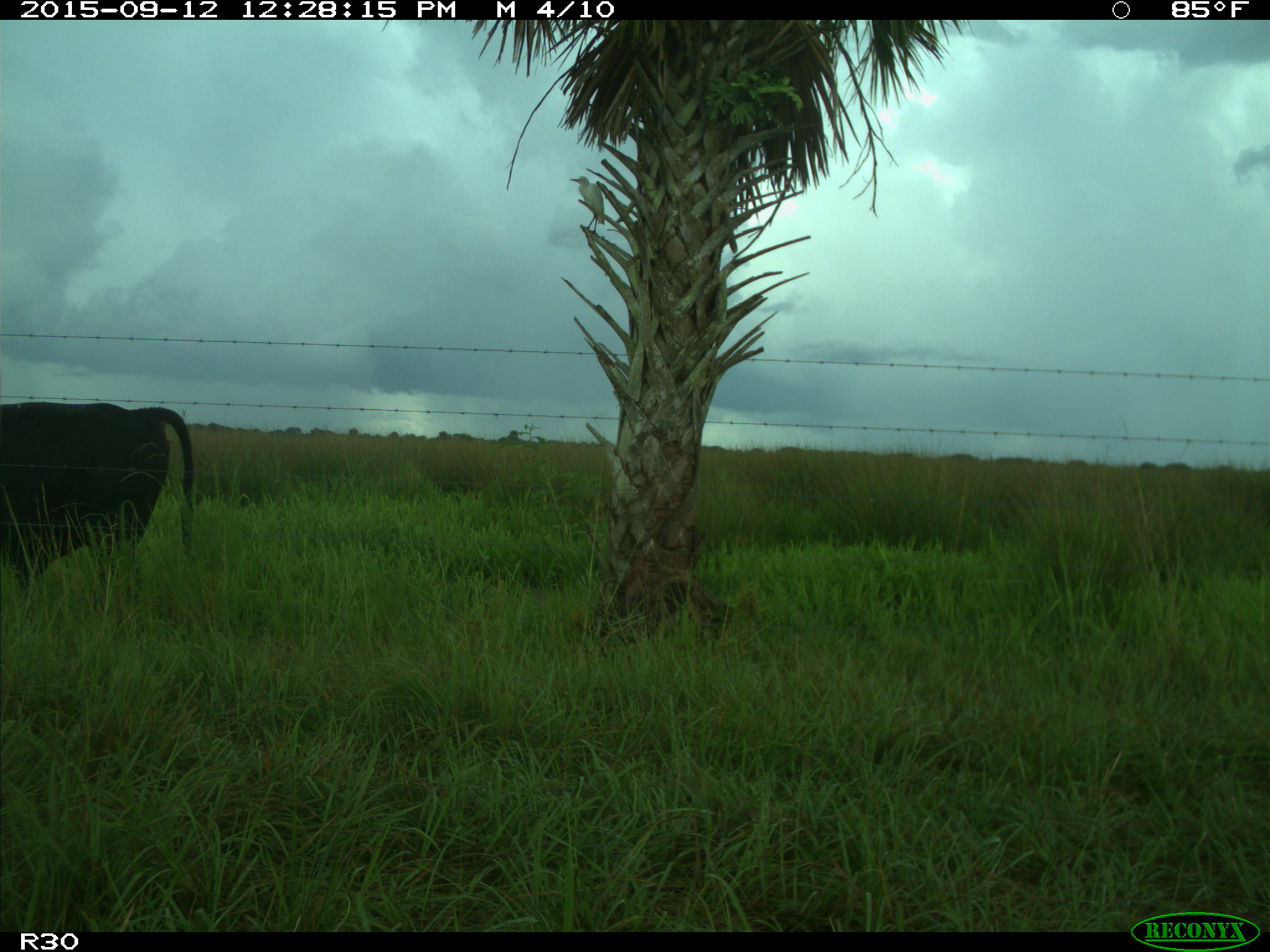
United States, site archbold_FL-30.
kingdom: Animalia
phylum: Chordata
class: Mammalia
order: Artiodactyla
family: Bovidae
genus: Bos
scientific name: Bos taurus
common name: domestic cow